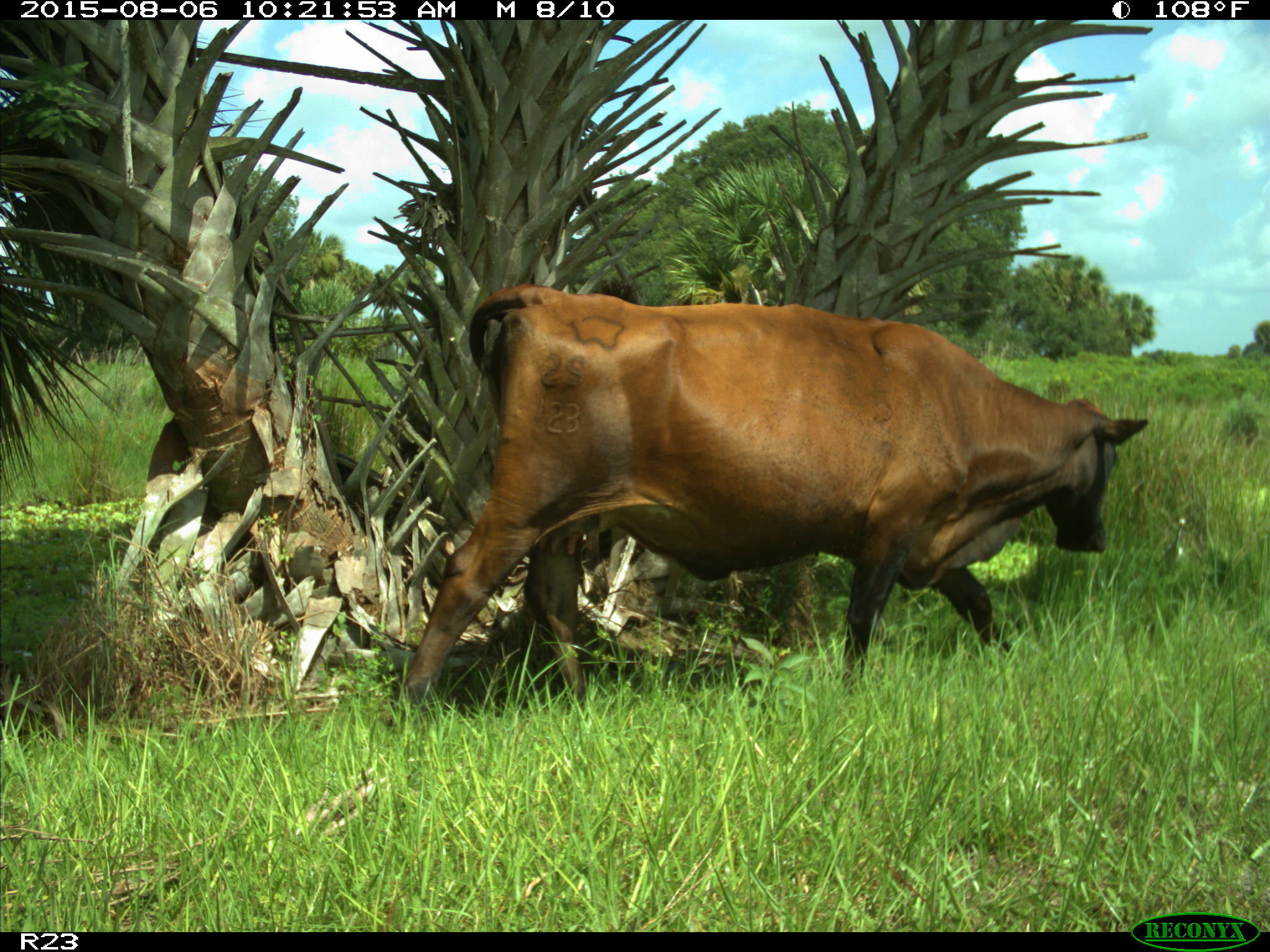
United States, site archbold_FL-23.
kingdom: Animalia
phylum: Chordata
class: Mammalia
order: Artiodactyla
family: Bovidae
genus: Bos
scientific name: Bos taurus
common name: domestic cow